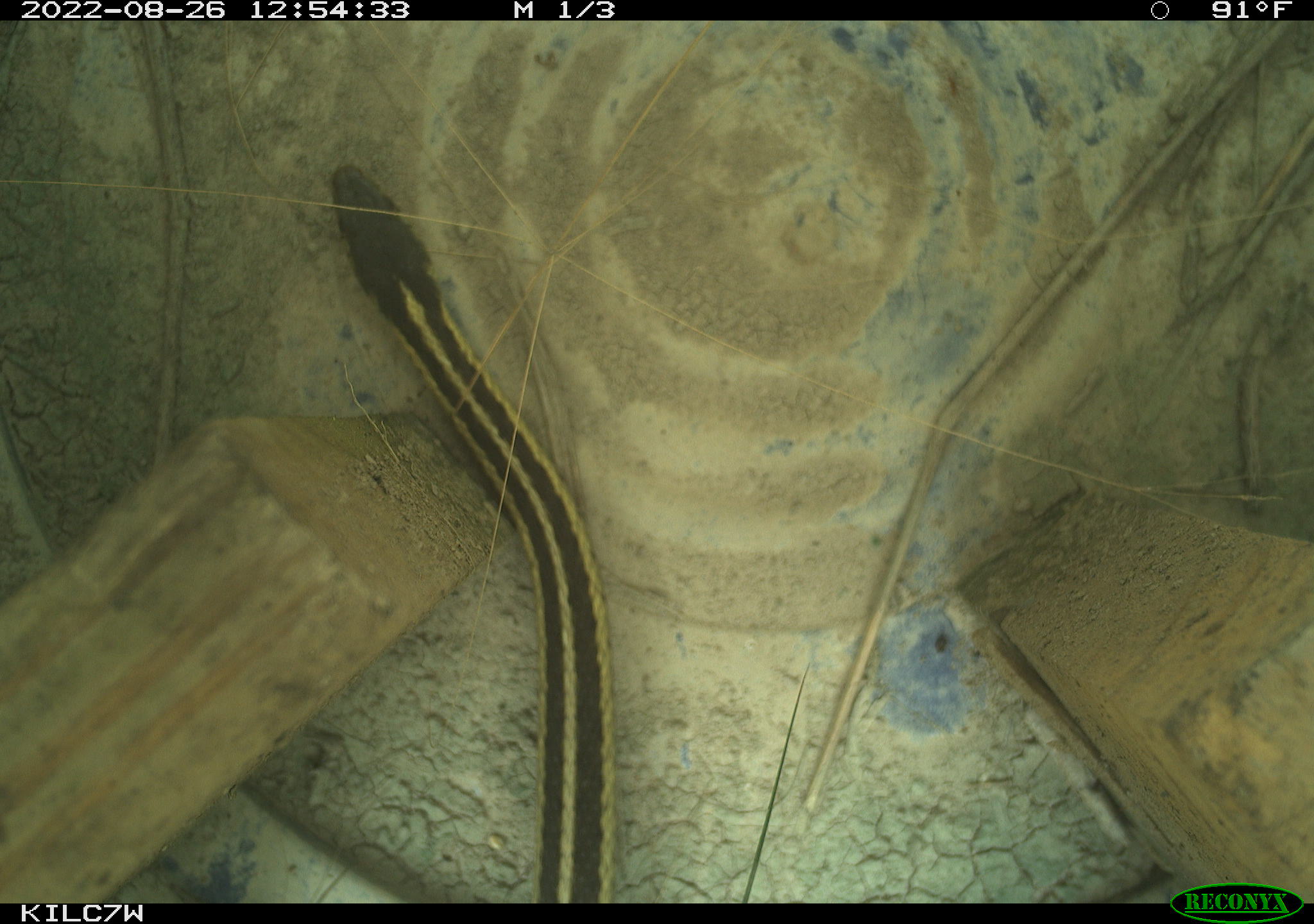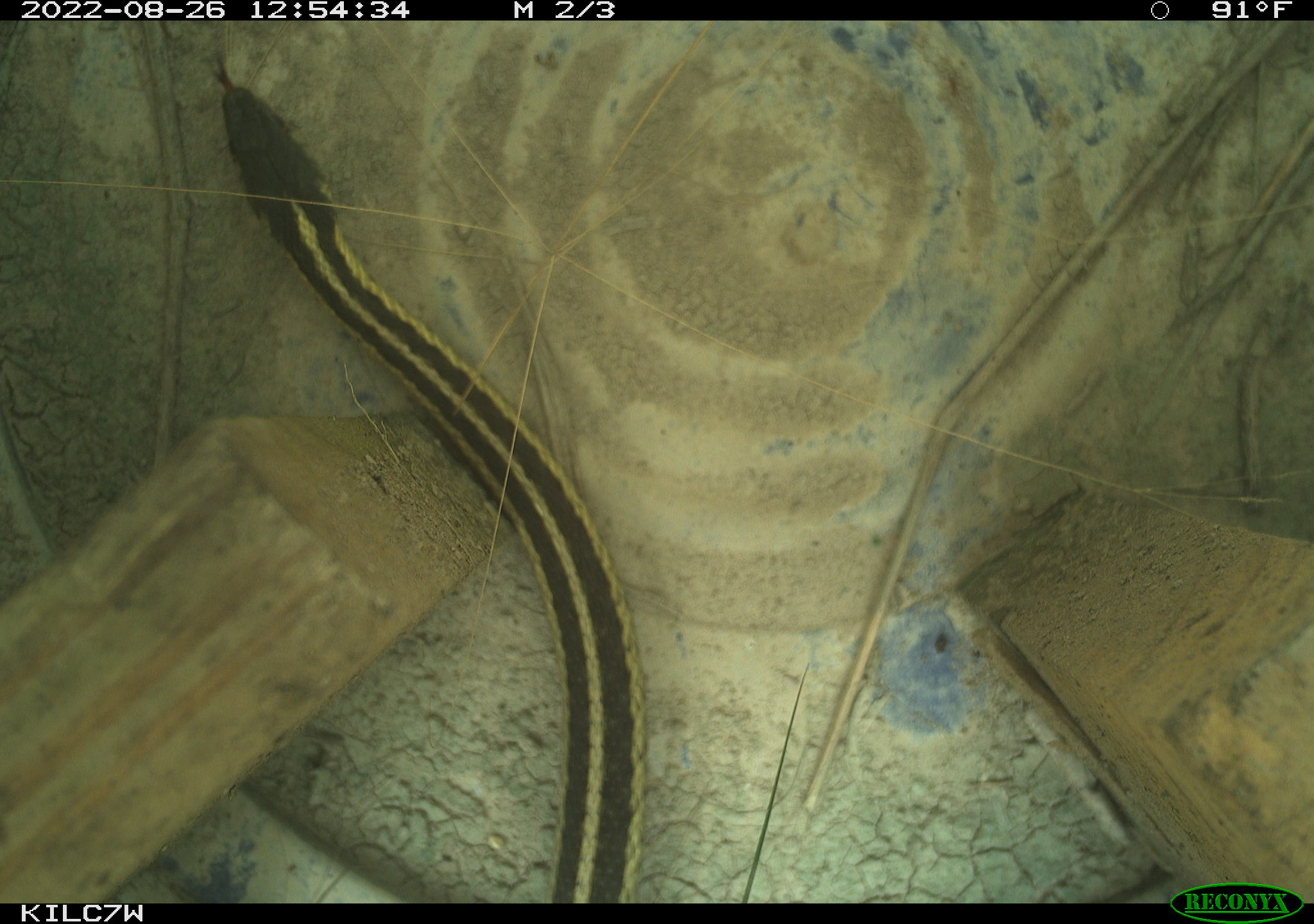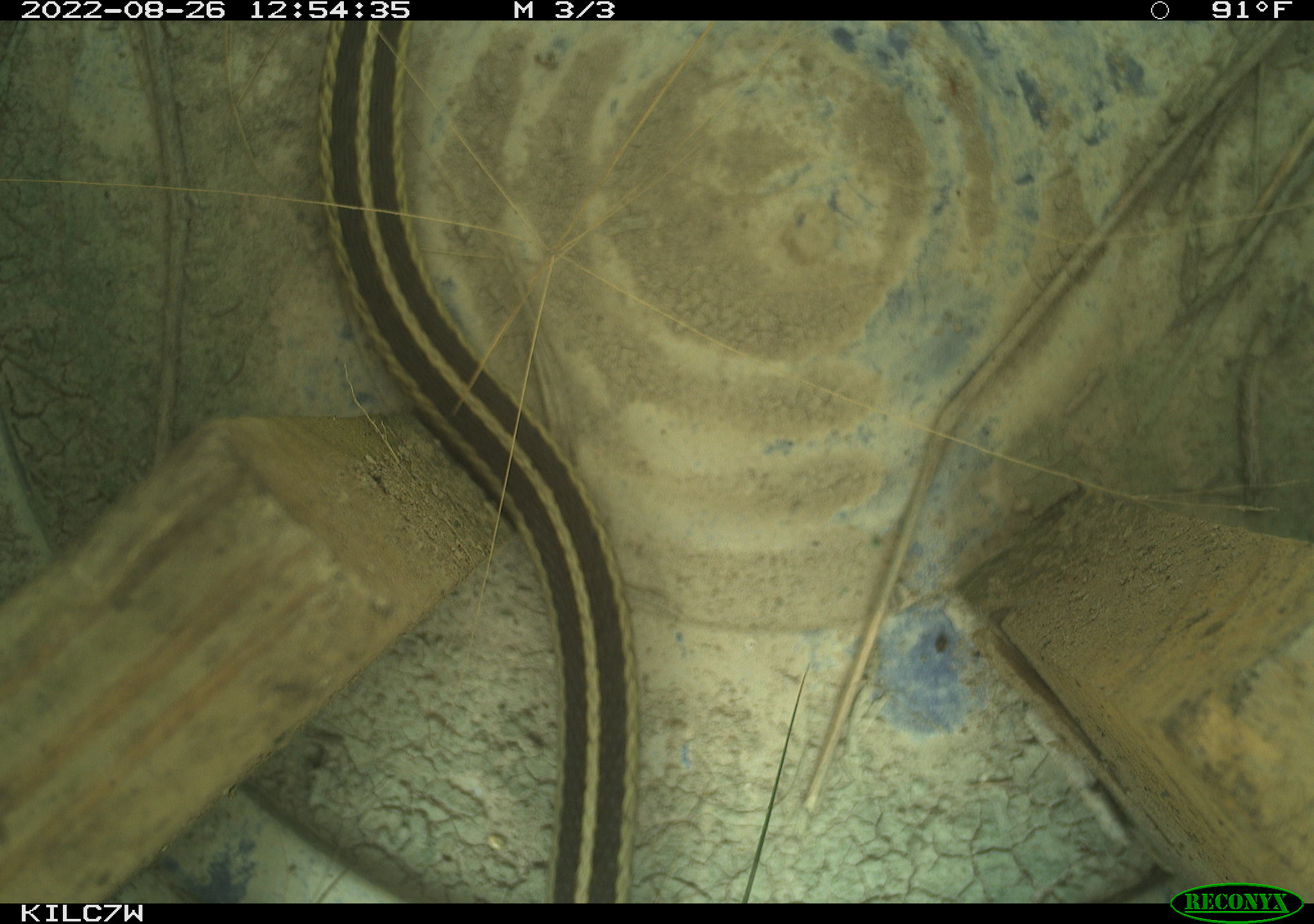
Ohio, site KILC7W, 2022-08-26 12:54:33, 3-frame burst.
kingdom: Animalia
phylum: Chordata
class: Reptilia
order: Squamata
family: Colubridae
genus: Thamnophis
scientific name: Thamnophis sirtalis sirtalis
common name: eastern gartersnake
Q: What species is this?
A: Eastern gartersnake (Thamnophis sirtalis sirtalis).